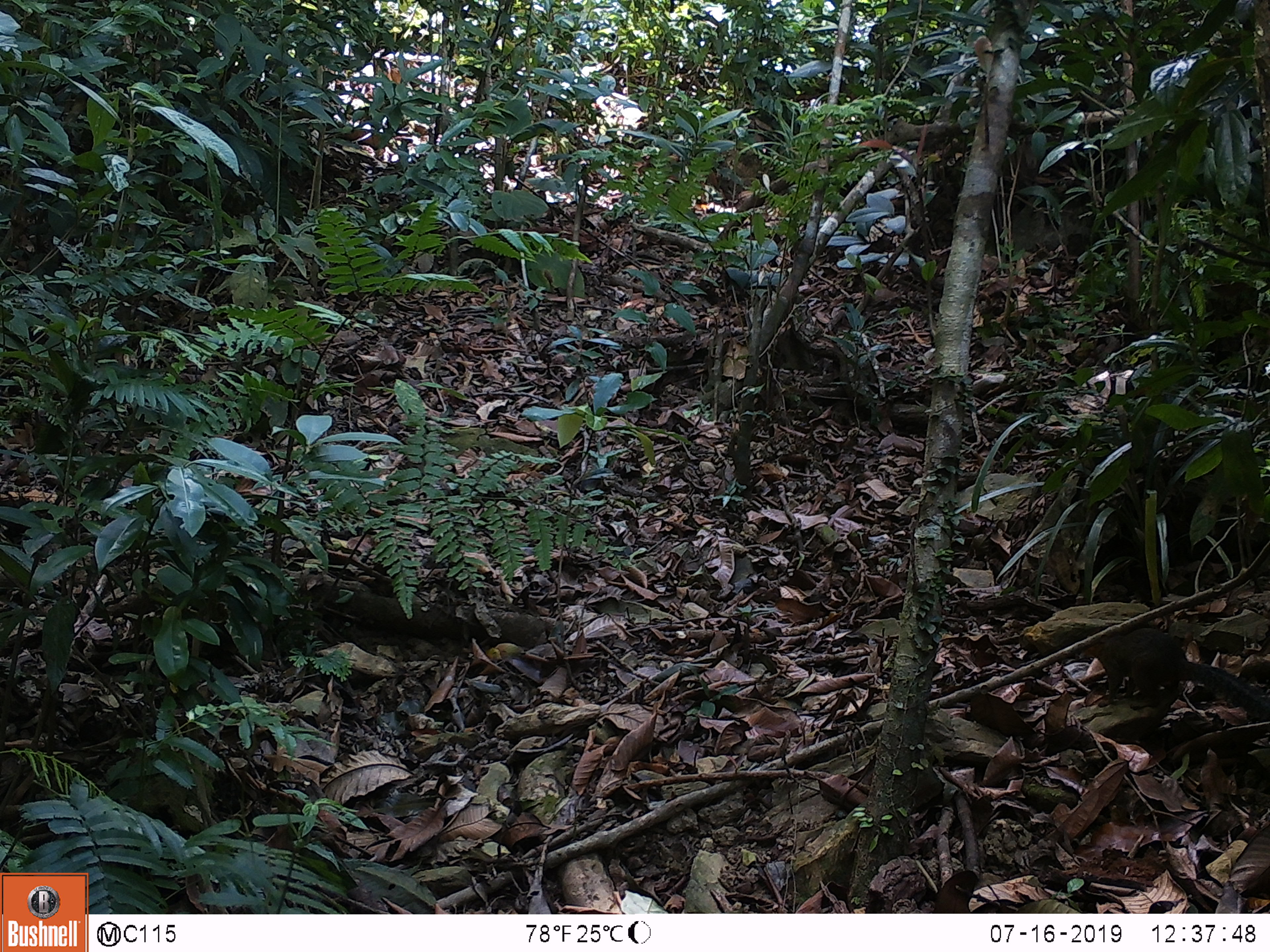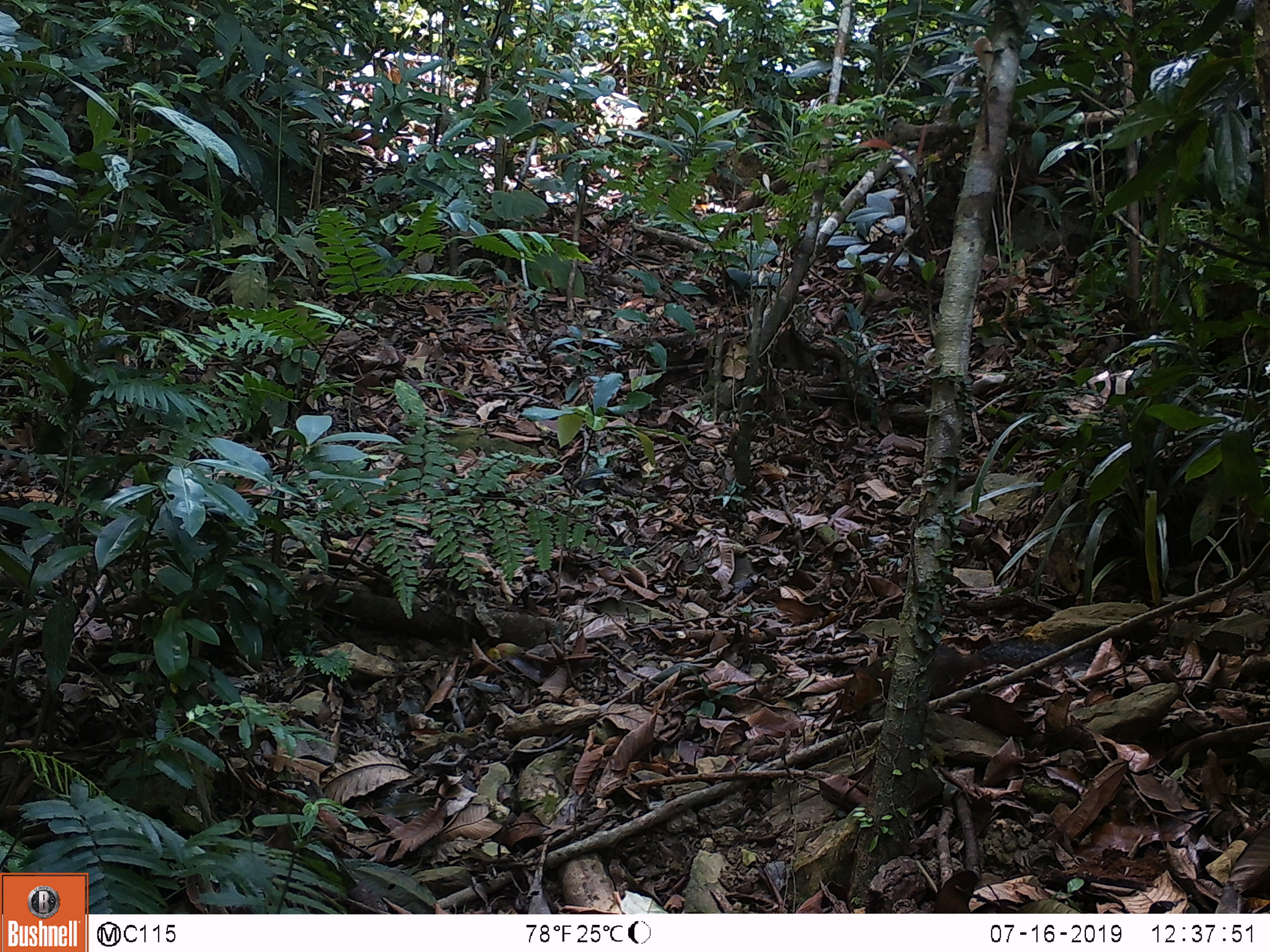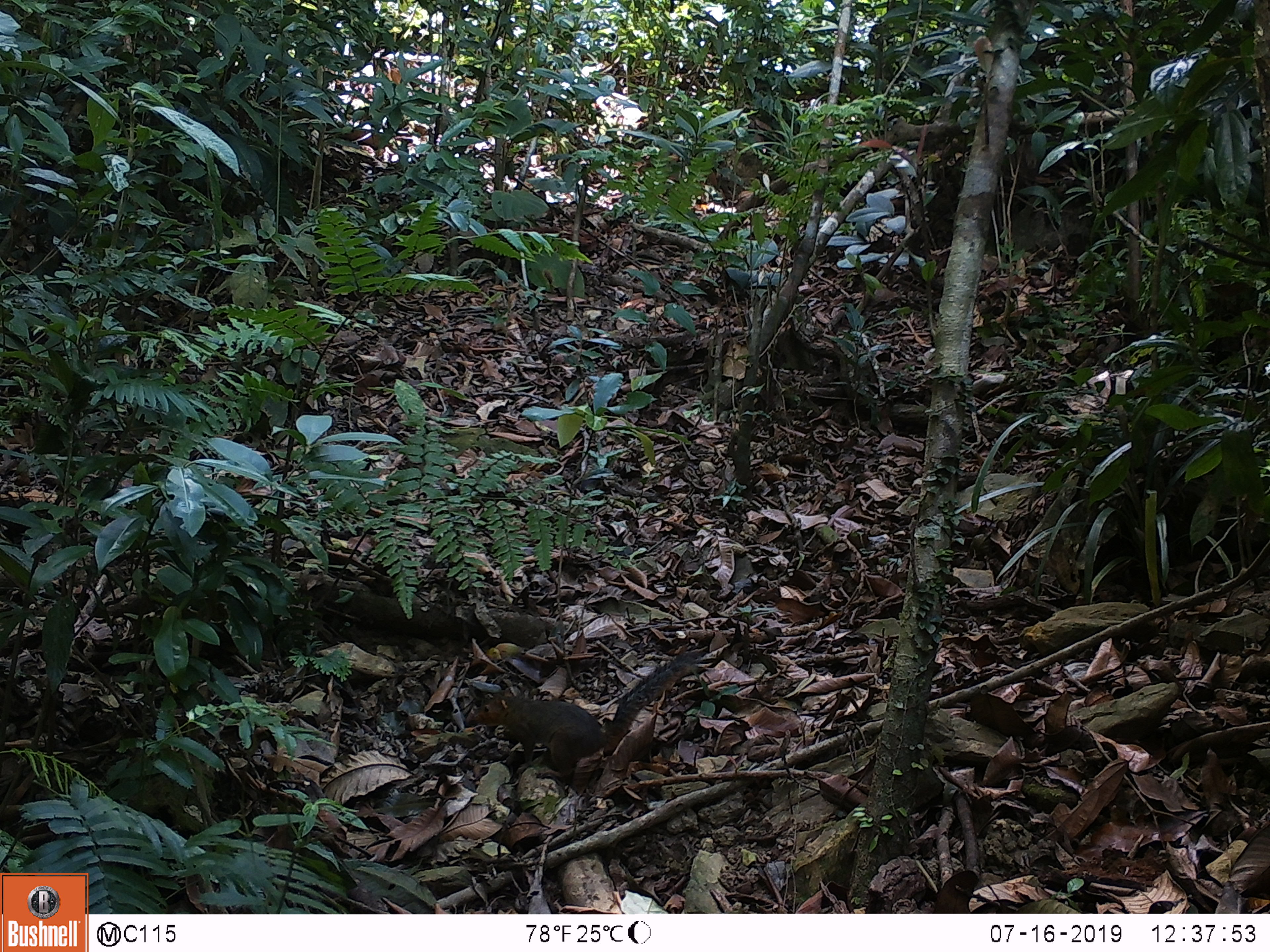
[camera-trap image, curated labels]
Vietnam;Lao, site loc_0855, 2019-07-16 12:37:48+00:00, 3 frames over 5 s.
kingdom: Animalia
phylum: Chordata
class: Mammalia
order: Rodentia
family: Sciuridae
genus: Dremomys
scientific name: Dremomys rufigenis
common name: red-cheeked squirrel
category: red cheeked squirrel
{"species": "red cheeked squirrel (red-cheeked squirrel) (Dremomys rufigenis)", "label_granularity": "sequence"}